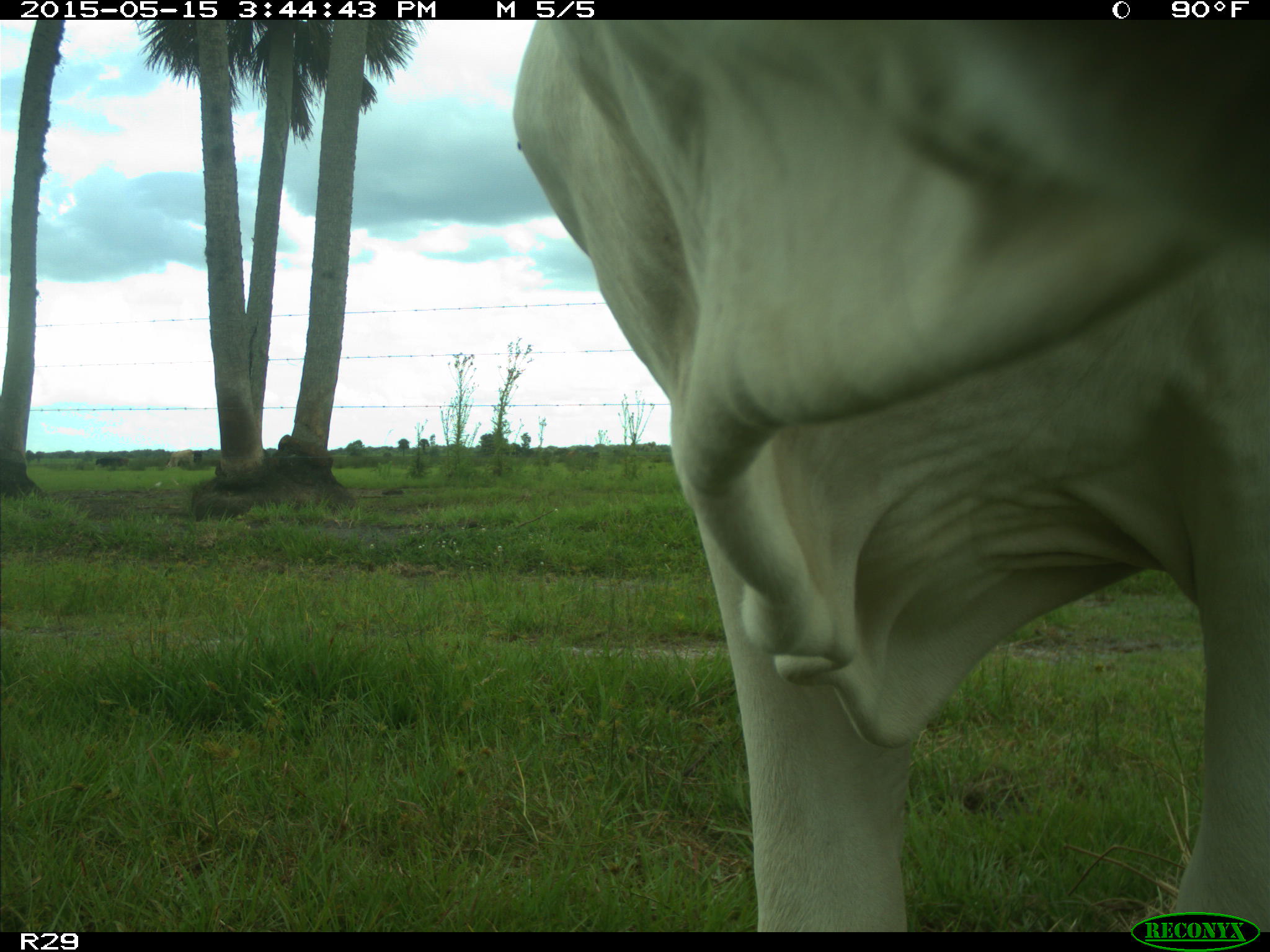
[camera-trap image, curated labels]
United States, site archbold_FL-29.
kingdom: Animalia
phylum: Chordata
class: Mammalia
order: Artiodactyla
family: Bovidae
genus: Bos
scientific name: Bos taurus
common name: domestic cow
Bos taurus (domestic cow).